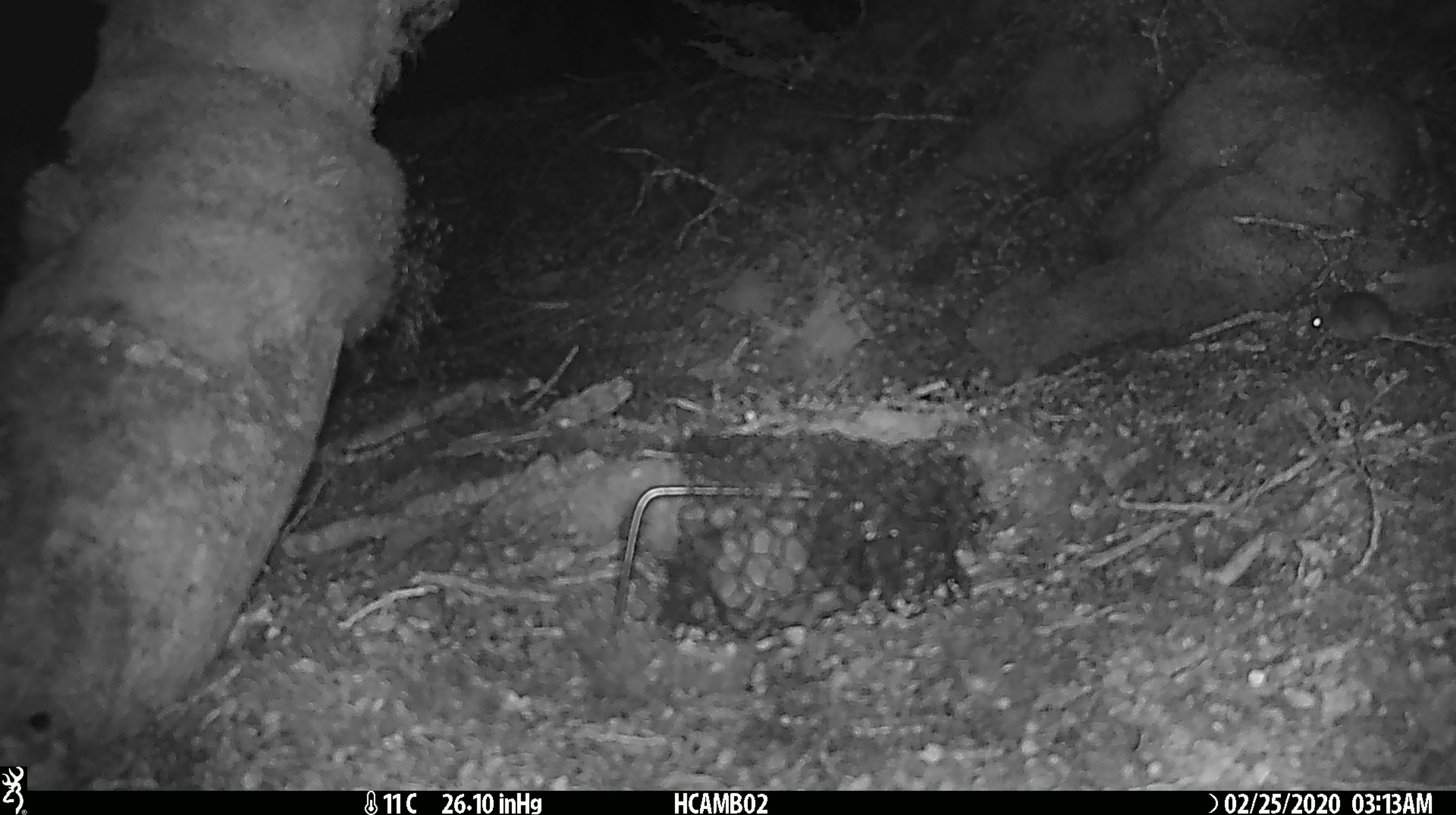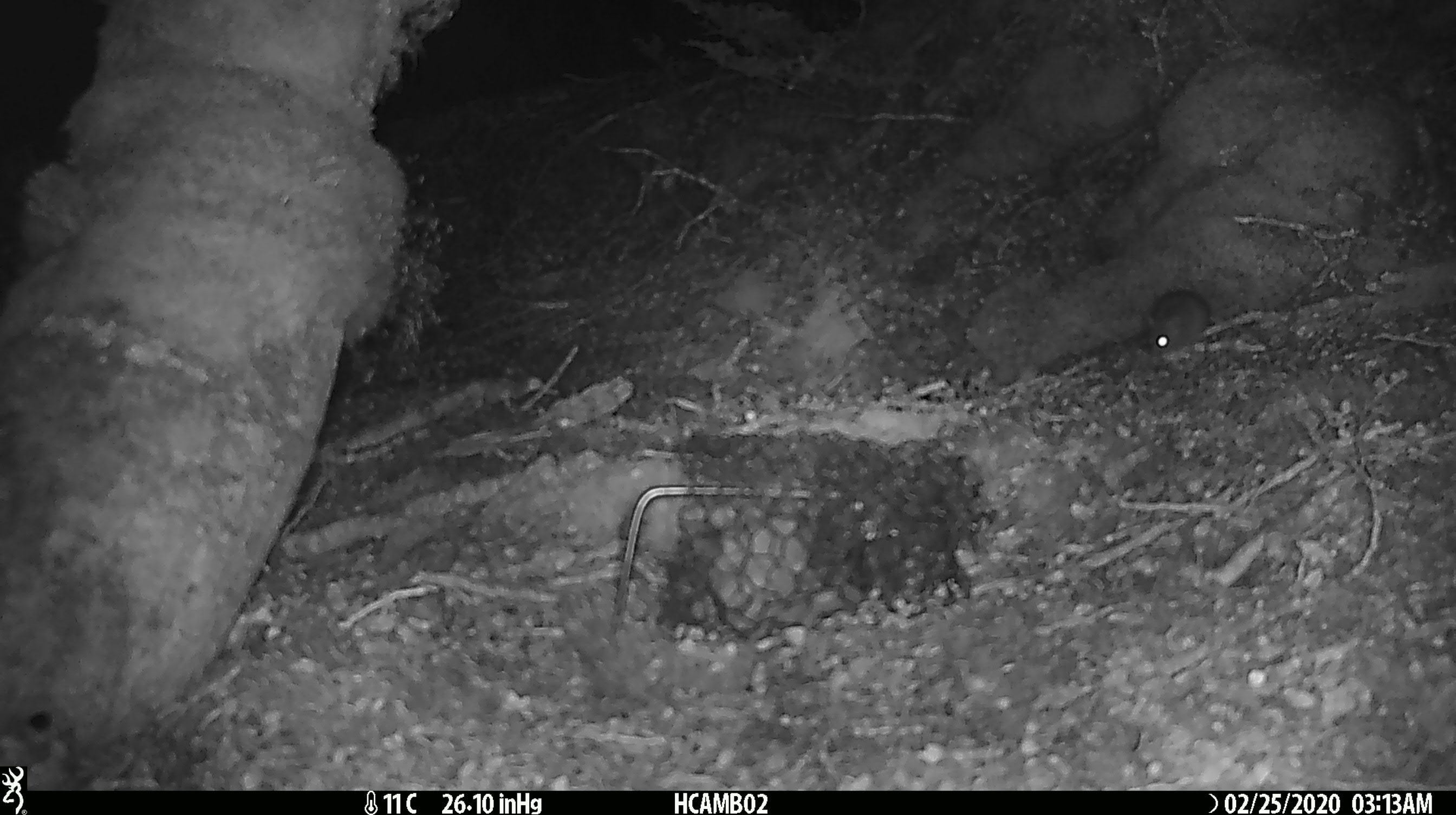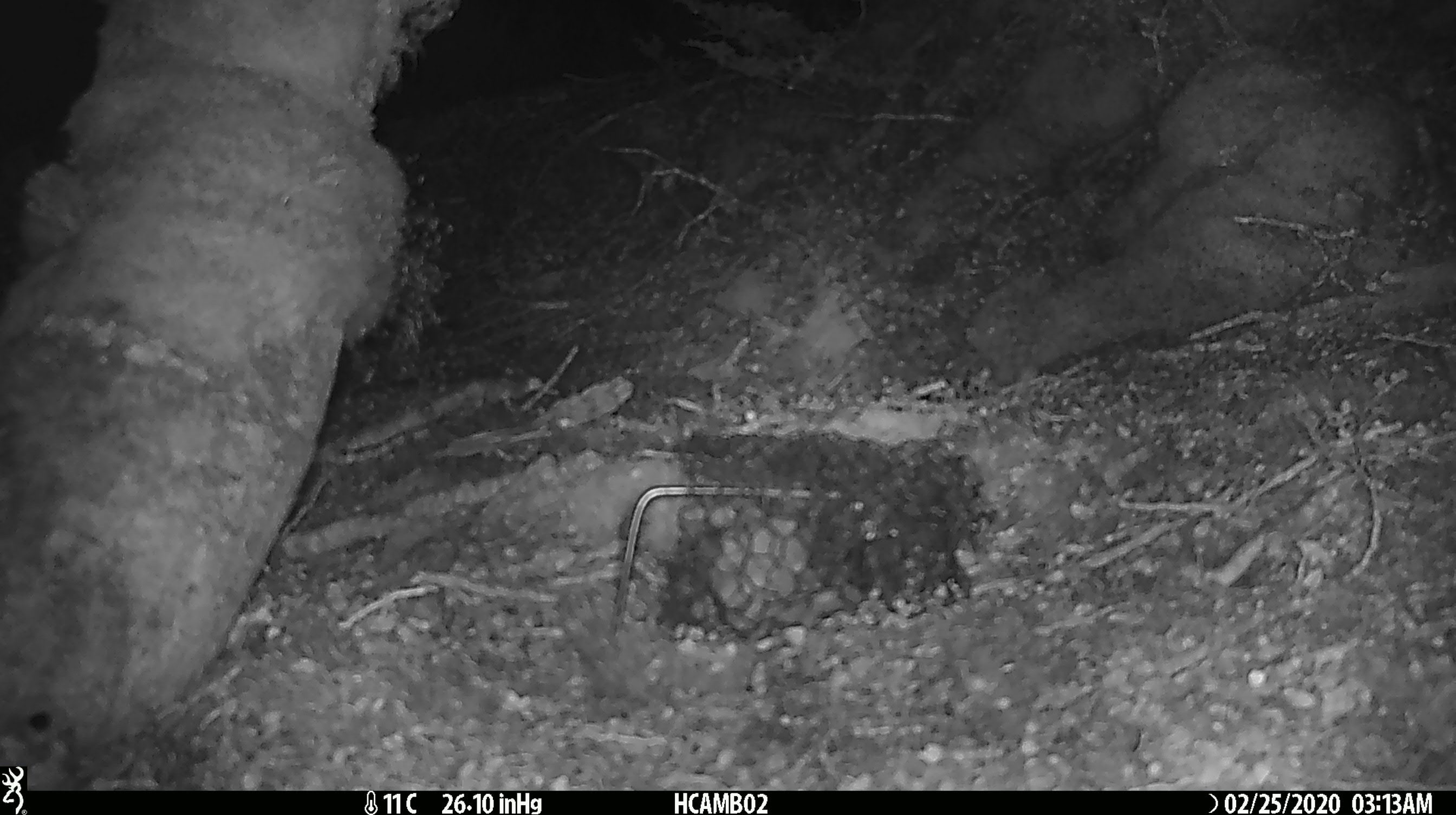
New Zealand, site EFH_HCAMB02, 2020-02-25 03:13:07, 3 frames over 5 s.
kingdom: Animalia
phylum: Chordata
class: Mammalia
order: Rodentia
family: Muridae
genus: Mus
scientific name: Mus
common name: mouse